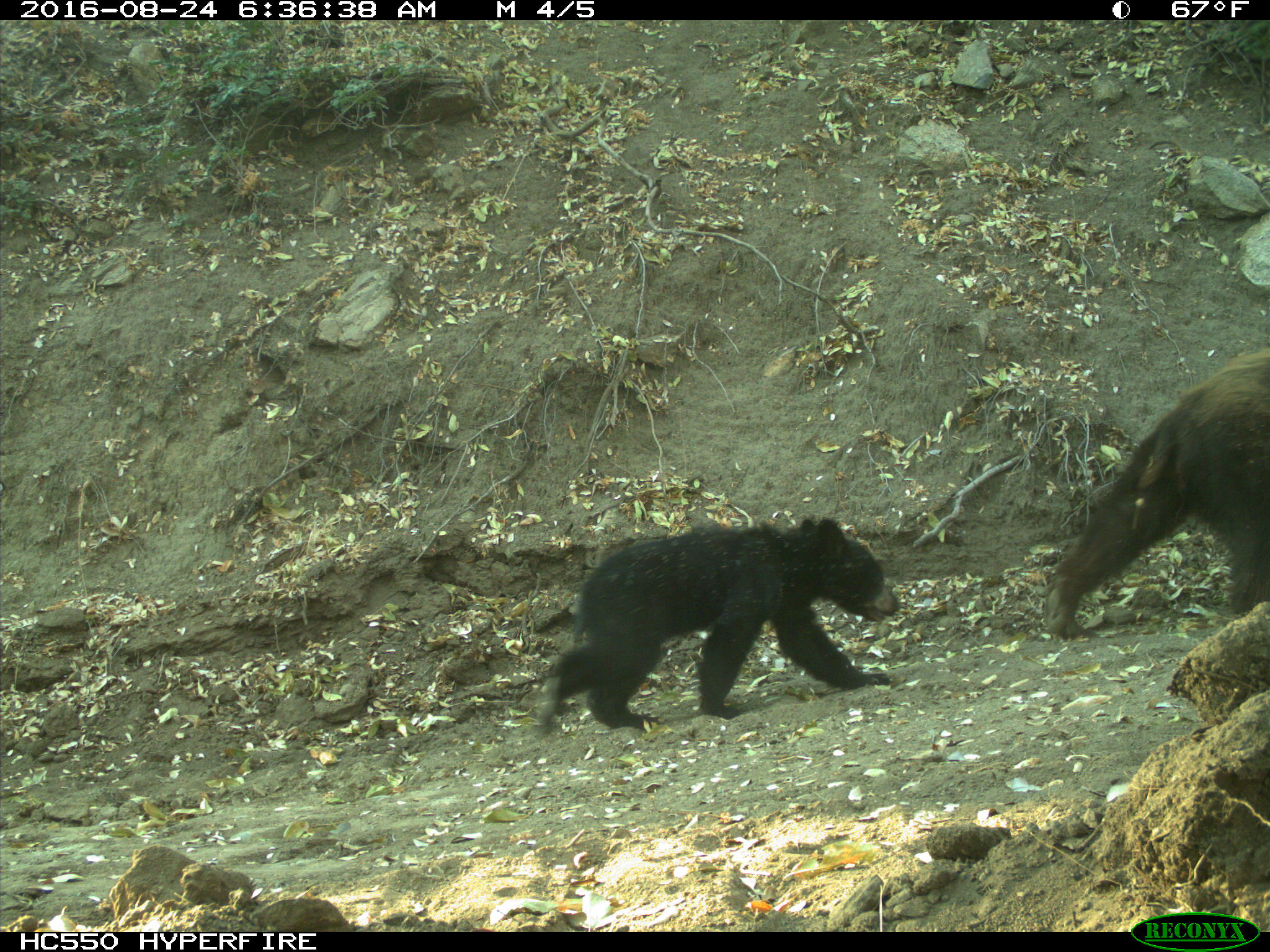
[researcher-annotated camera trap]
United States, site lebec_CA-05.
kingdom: Animalia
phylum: Chordata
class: Mammalia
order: Carnivora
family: Ursidae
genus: Ursus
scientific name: Ursus americanus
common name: american black bear